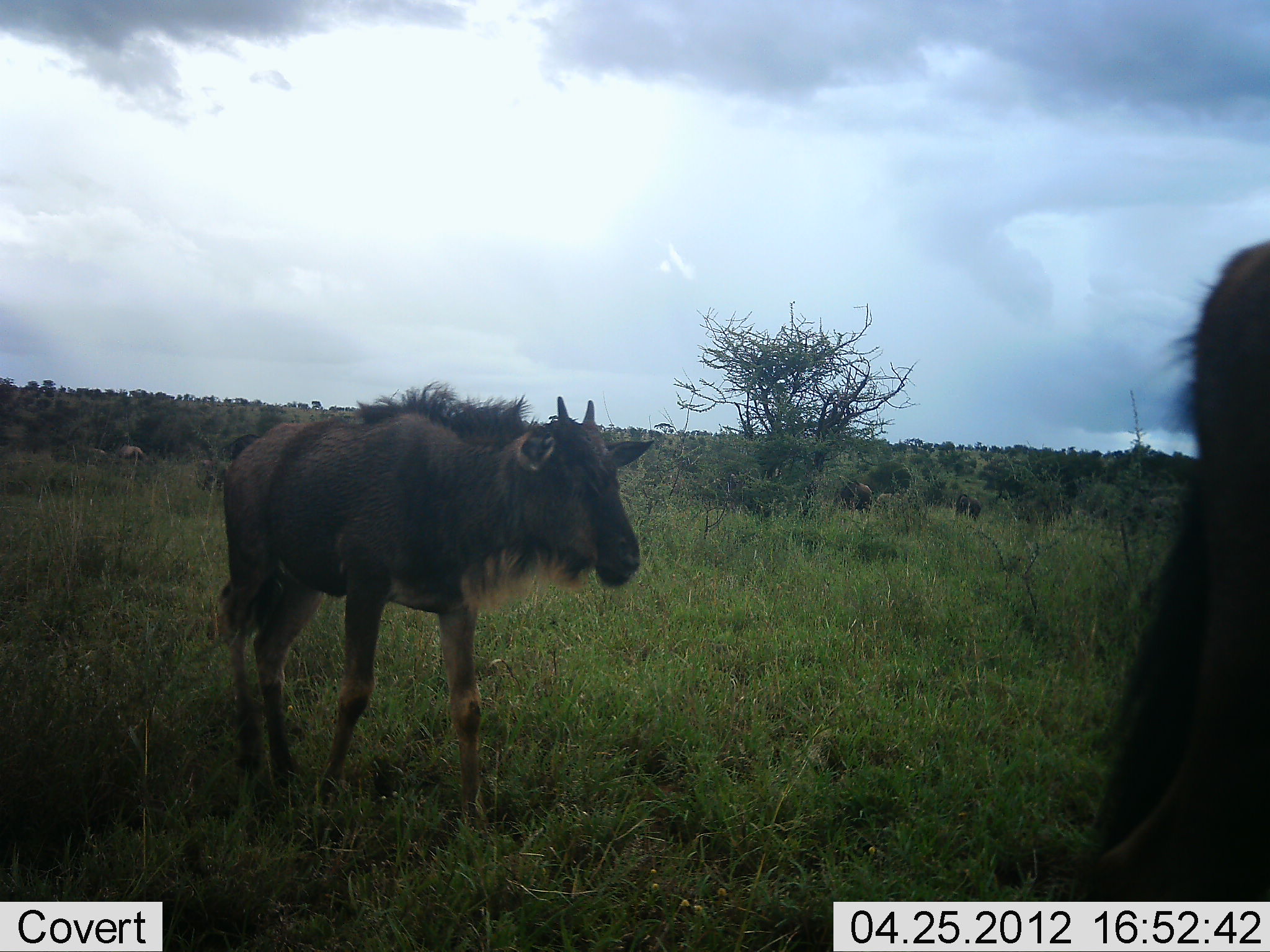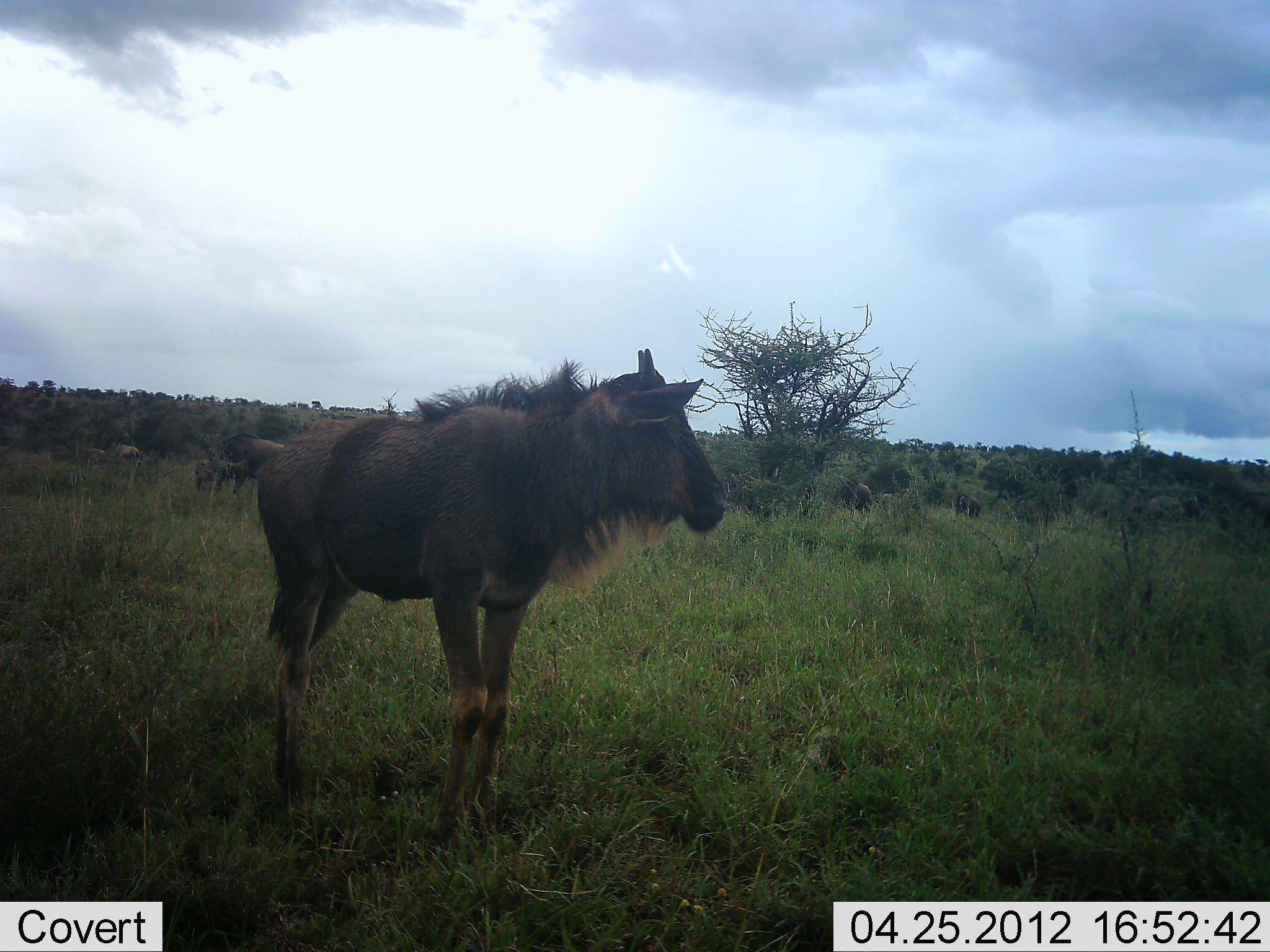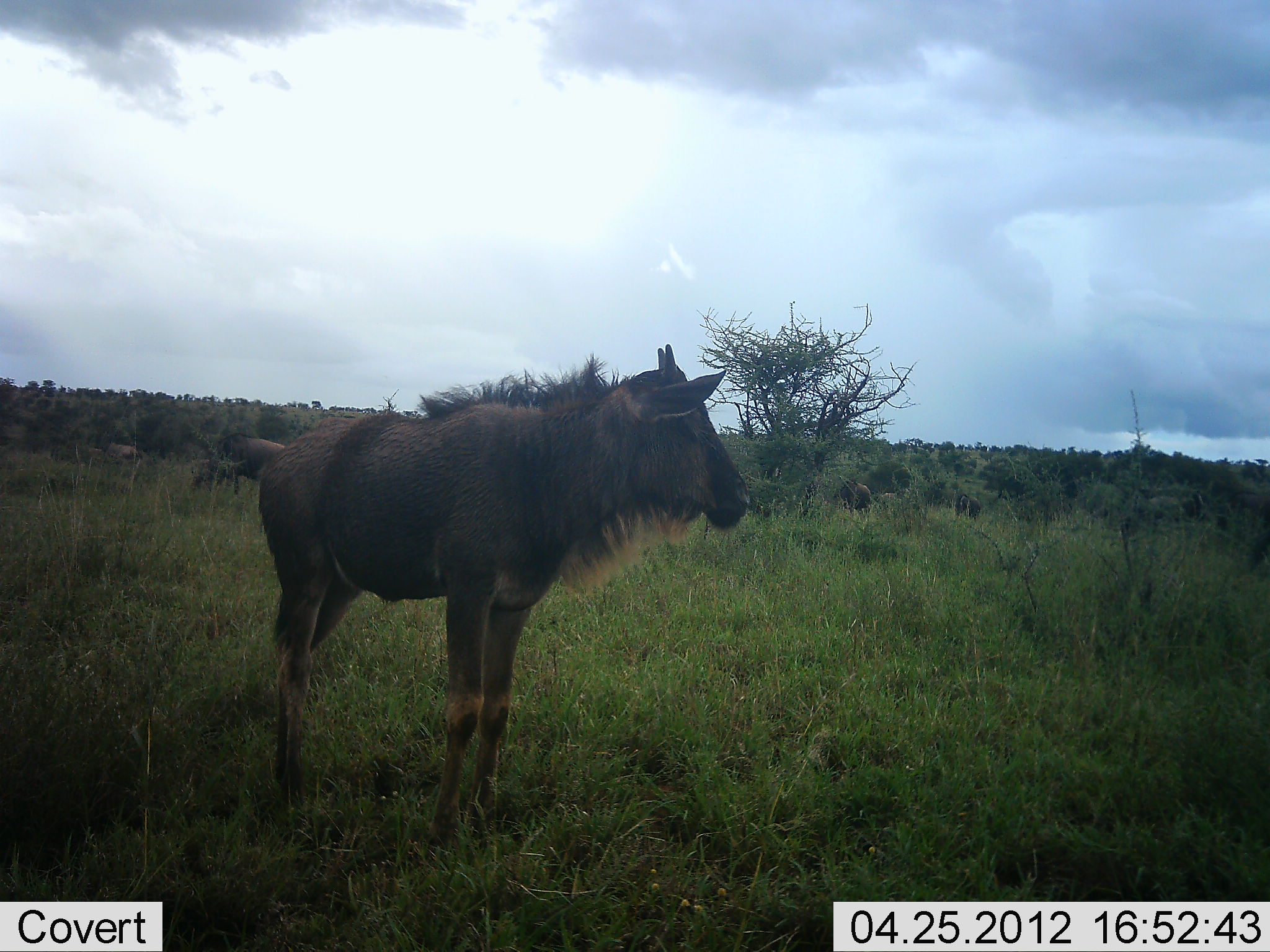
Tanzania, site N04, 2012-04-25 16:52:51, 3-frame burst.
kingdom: Animalia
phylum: Chordata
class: Mammalia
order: Artiodactyla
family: Bovidae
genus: Connochaetes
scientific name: Connochaetes taurinus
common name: blue wildebeest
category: wildebeest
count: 7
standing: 65%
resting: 5%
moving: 60%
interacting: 0%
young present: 65%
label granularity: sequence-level